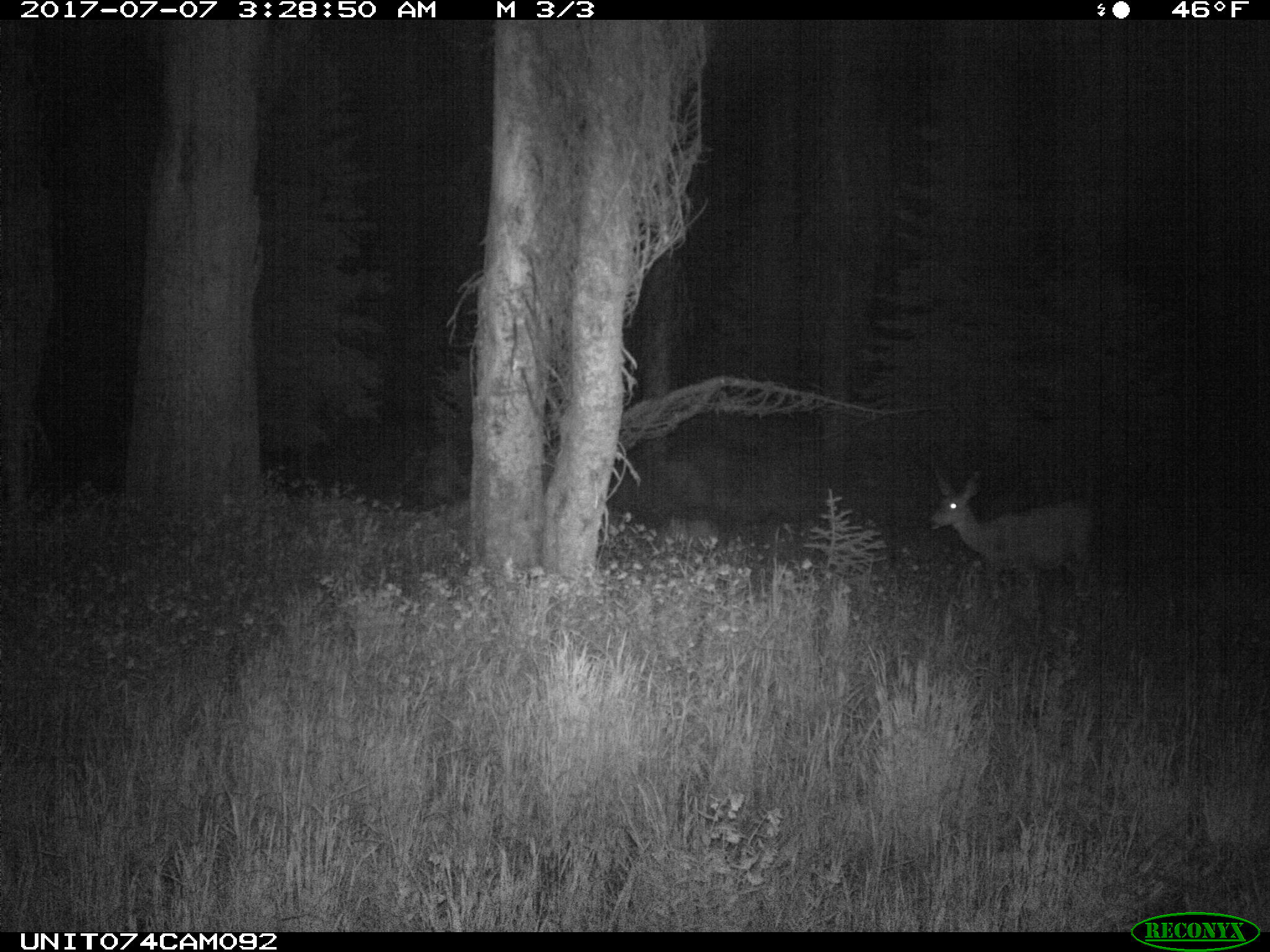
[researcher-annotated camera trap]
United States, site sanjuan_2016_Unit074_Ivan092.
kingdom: Animalia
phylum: Chordata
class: Mammalia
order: Artiodactyla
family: Cervidae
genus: Odocoileus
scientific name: Odocoileus hemionus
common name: mule deer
Odocoileus hemionus (mule deer).